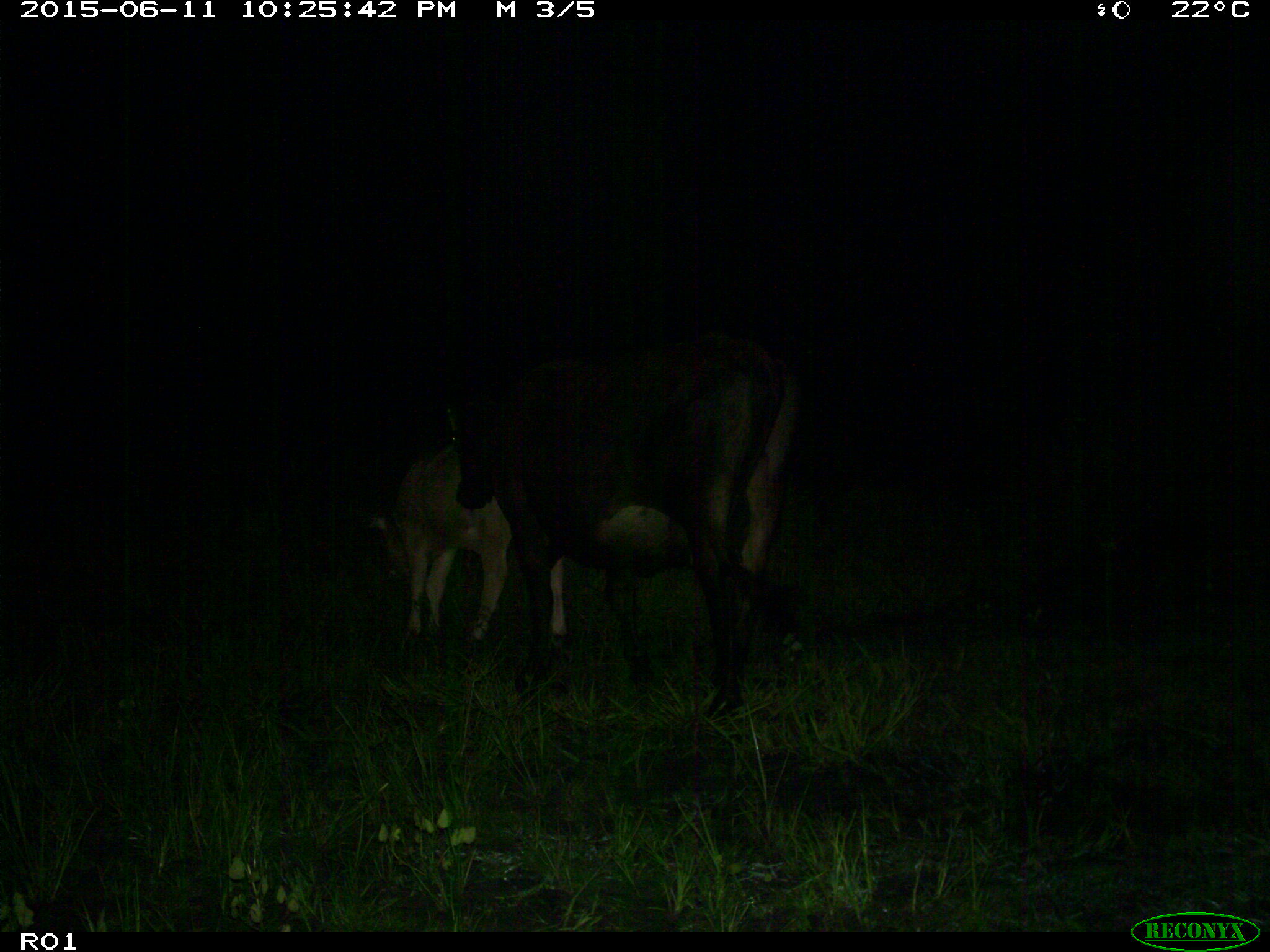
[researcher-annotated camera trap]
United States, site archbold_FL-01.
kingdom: Animalia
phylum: Chordata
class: Mammalia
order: Artiodactyla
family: Bovidae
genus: Bos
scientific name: Bos taurus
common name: domestic cow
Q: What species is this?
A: Bos taurus (domestic cow).